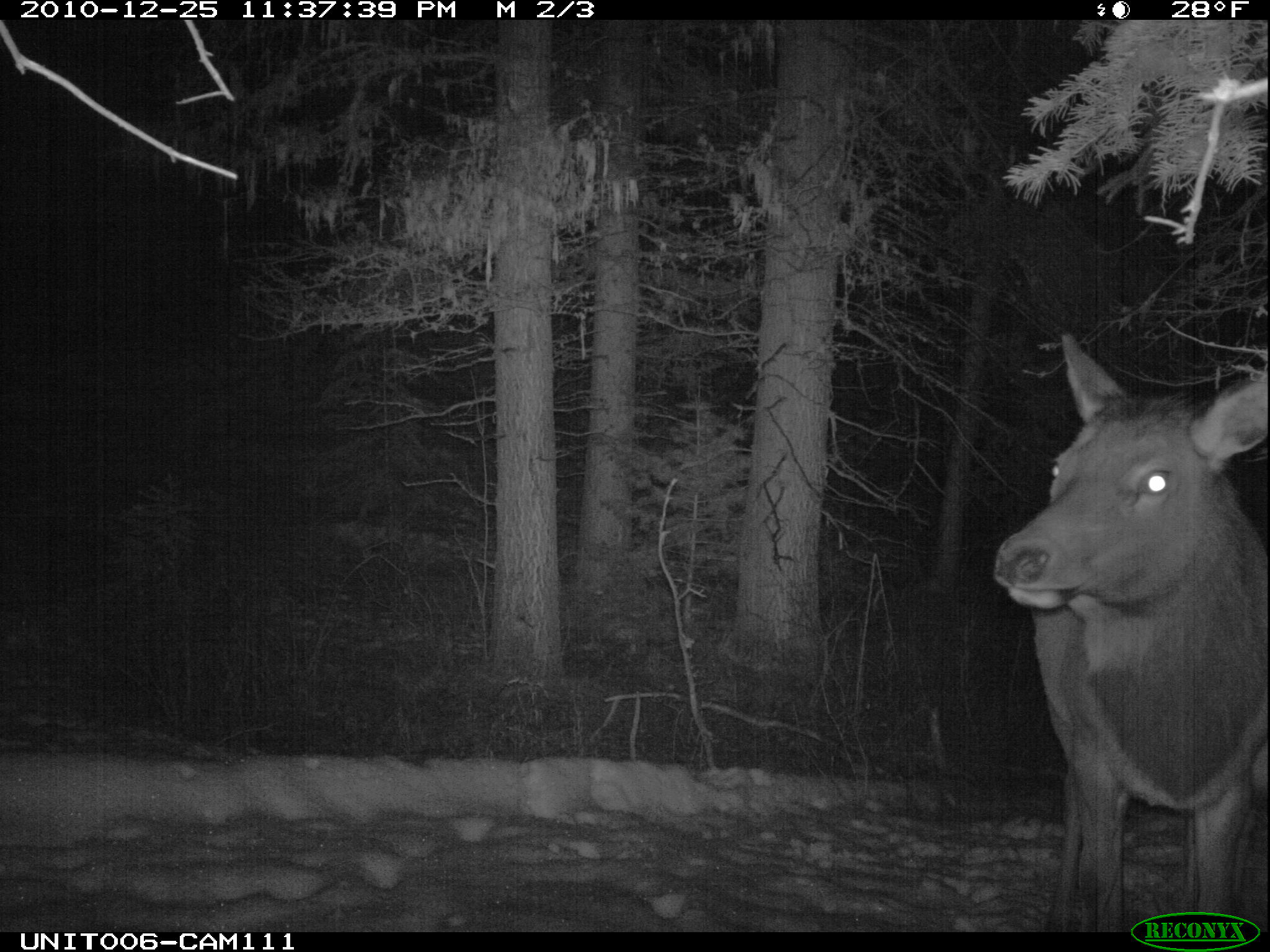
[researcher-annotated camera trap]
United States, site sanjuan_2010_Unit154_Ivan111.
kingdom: Animalia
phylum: Chordata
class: Mammalia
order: Artiodactyla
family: Cervidae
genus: Cervus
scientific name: Cervus elaphus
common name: red deer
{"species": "Cervus elaphus (red deer)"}